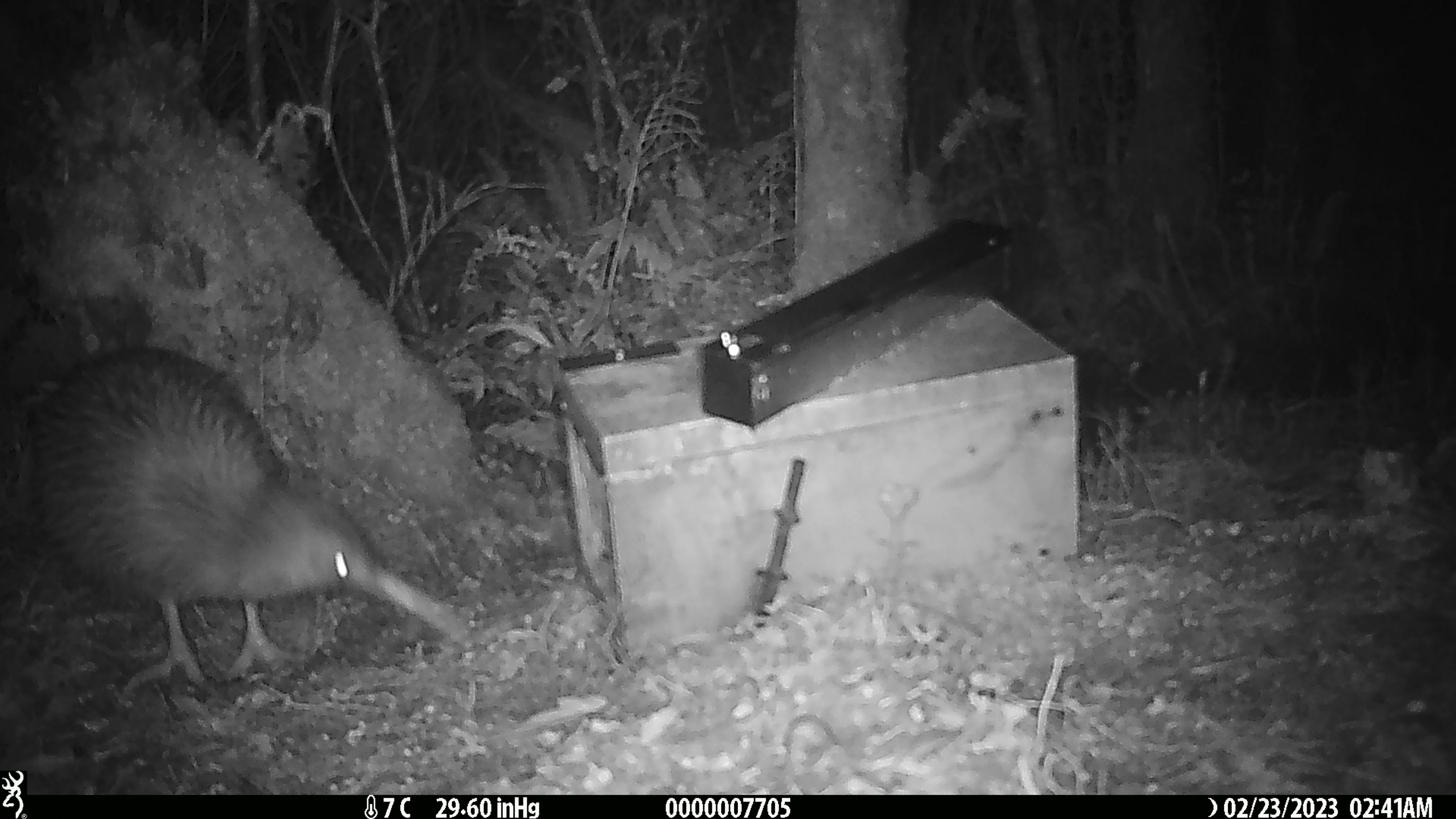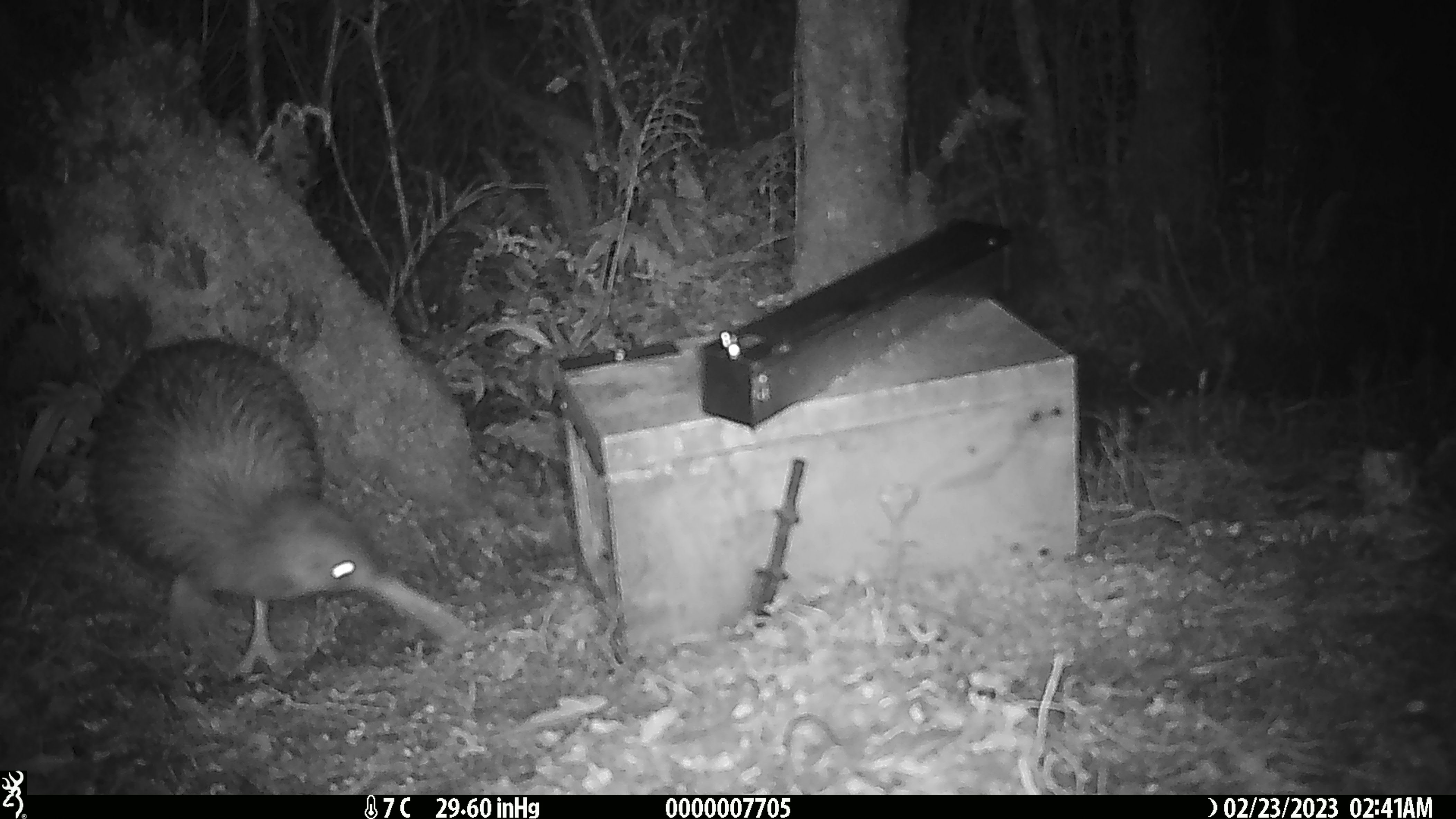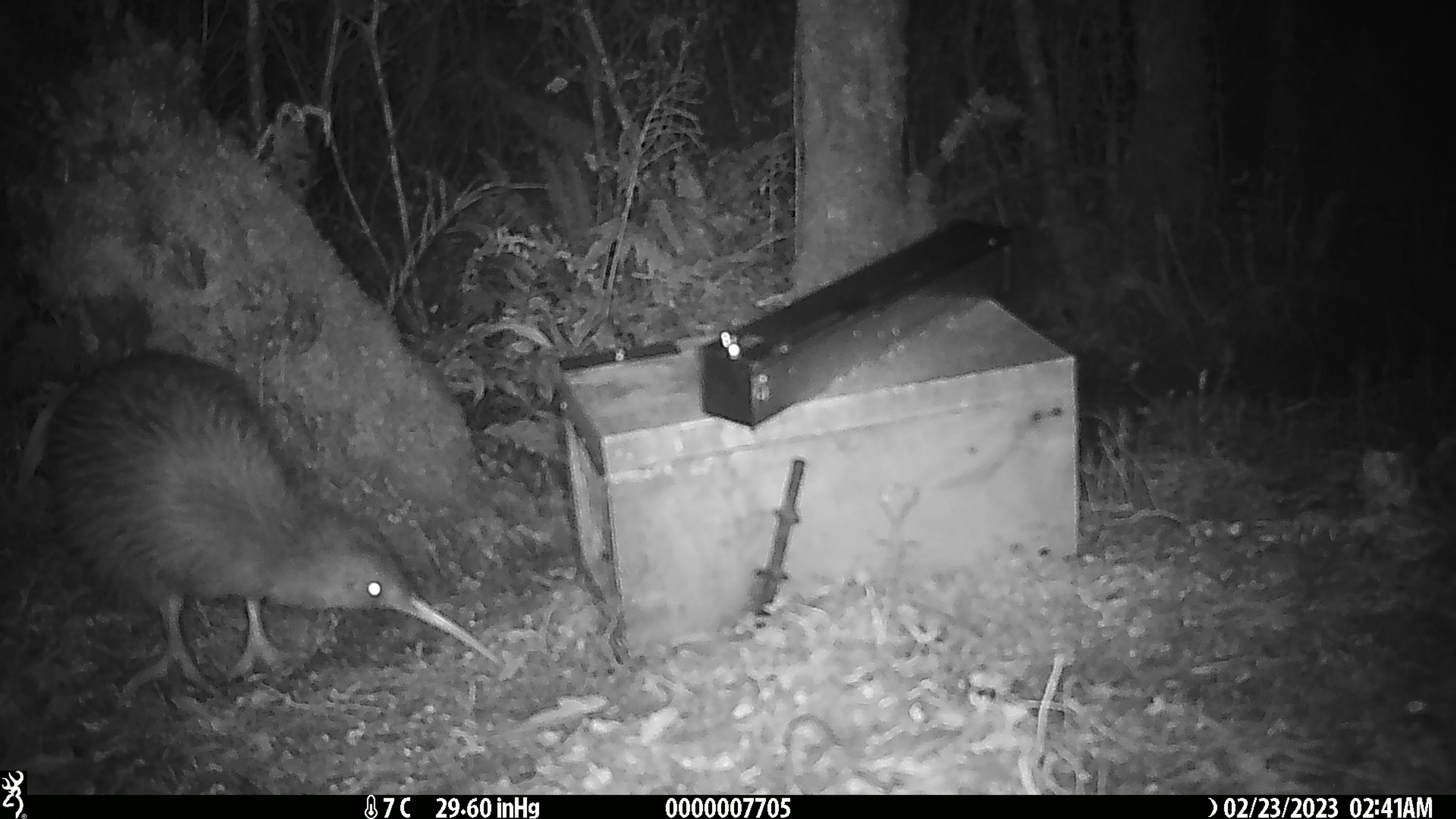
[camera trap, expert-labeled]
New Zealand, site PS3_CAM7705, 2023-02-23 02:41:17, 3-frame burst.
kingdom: Animalia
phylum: Chordata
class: Aves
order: Apterygiformes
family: Apterygidae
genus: Apteryx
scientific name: Apteryx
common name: kiwi